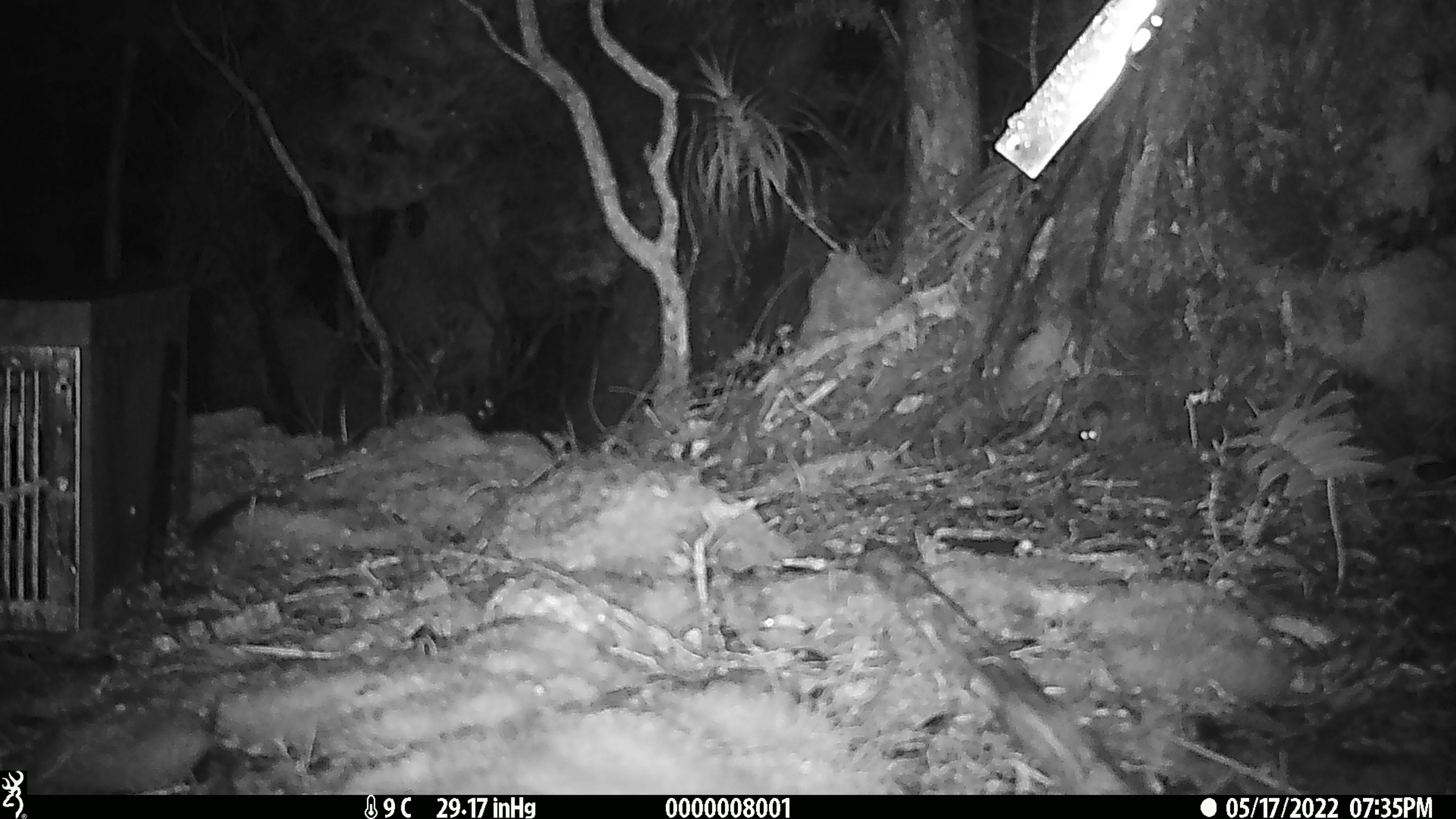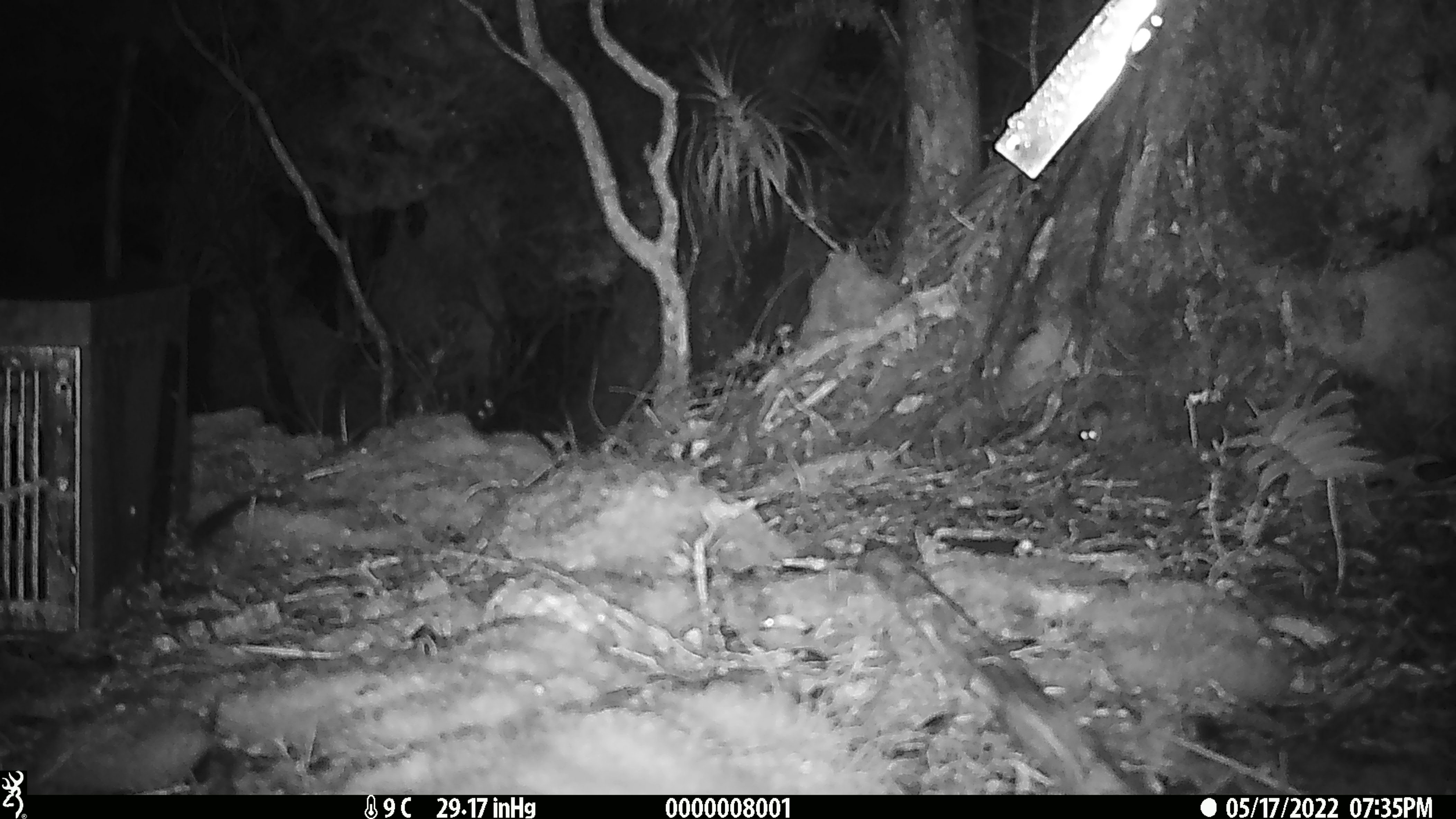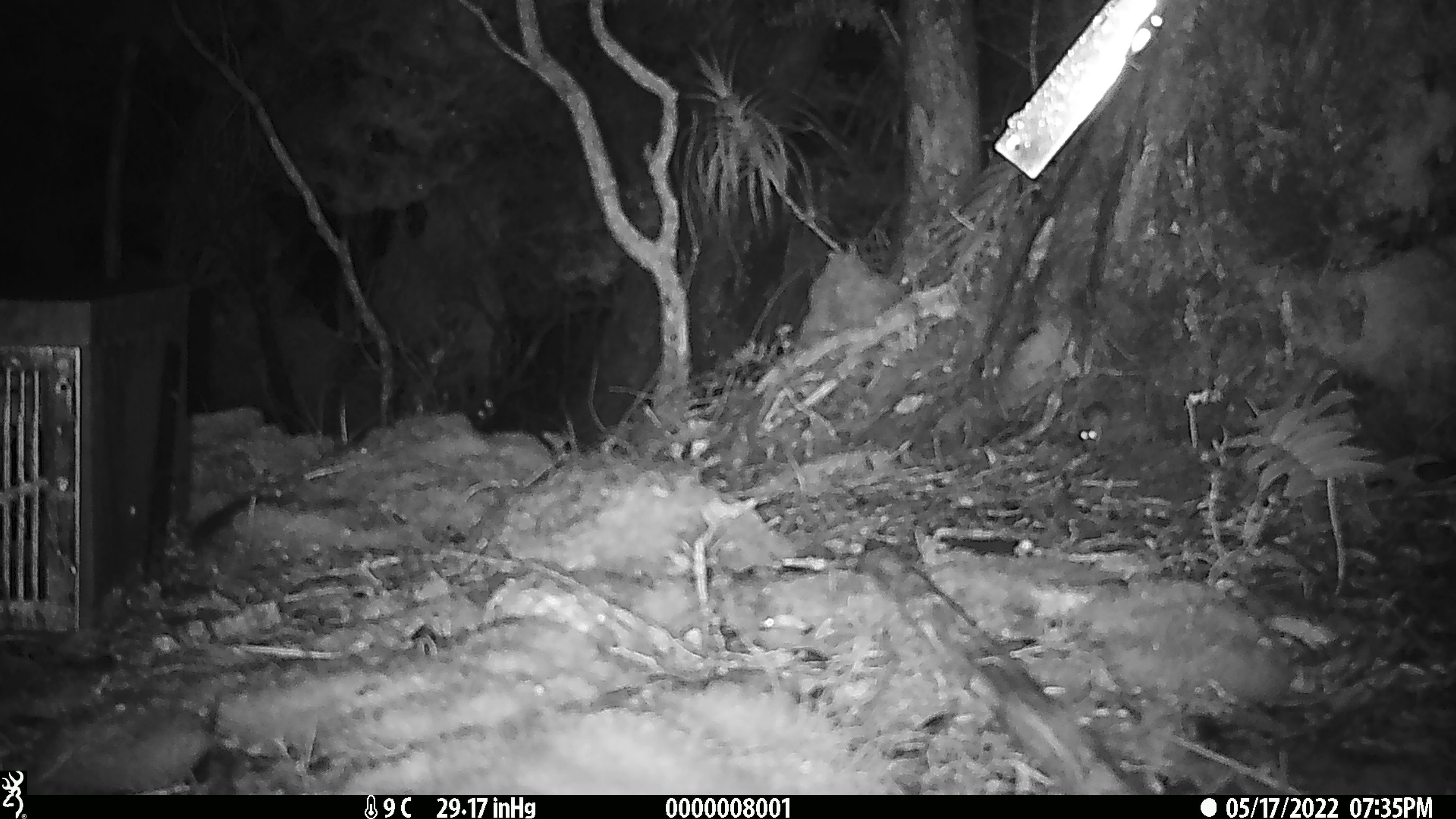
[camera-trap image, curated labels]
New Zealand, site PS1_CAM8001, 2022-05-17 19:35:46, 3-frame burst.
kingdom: Animalia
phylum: Chordata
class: Mammalia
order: Rodentia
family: Muridae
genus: Mus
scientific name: Mus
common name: mouse